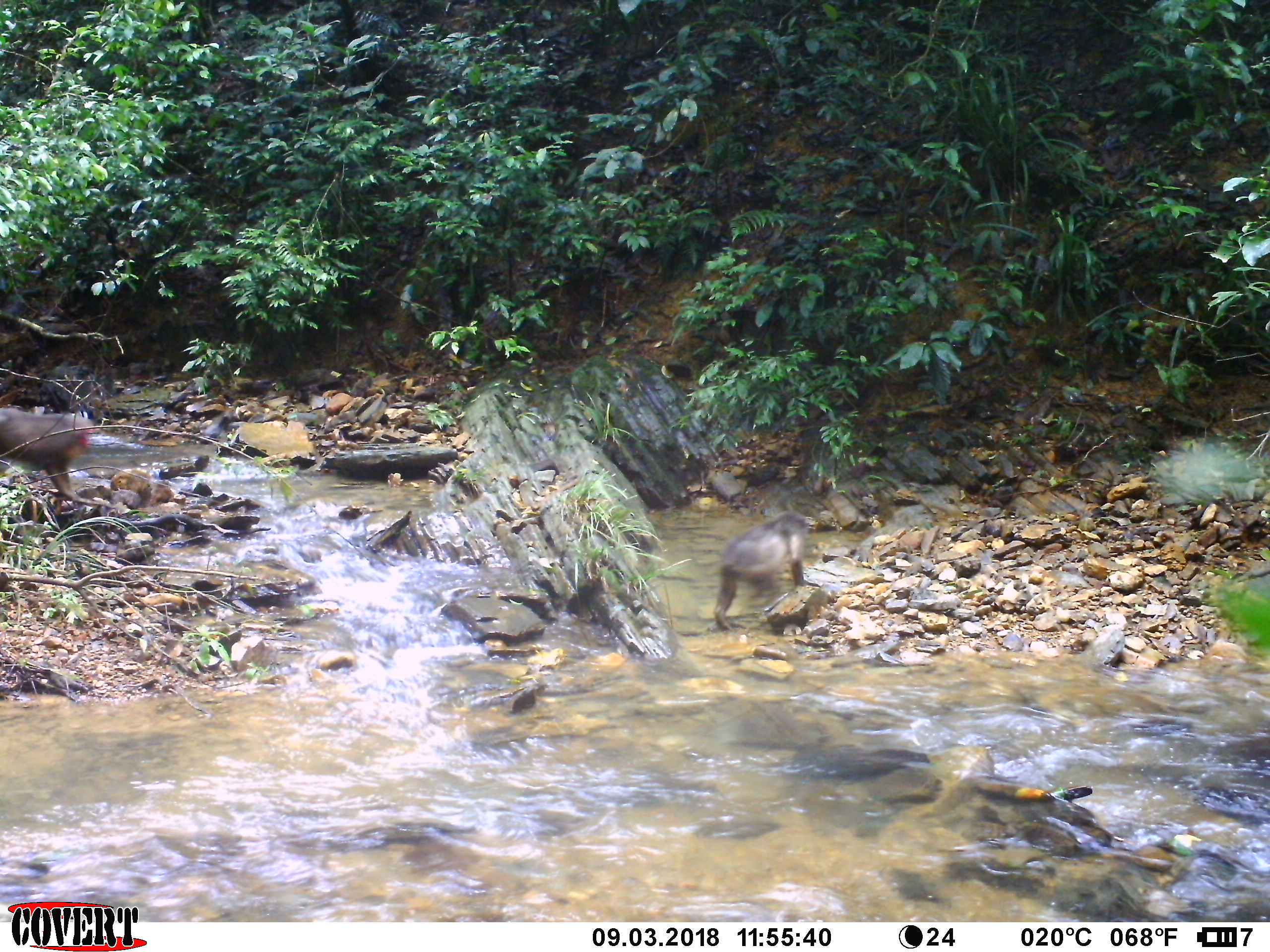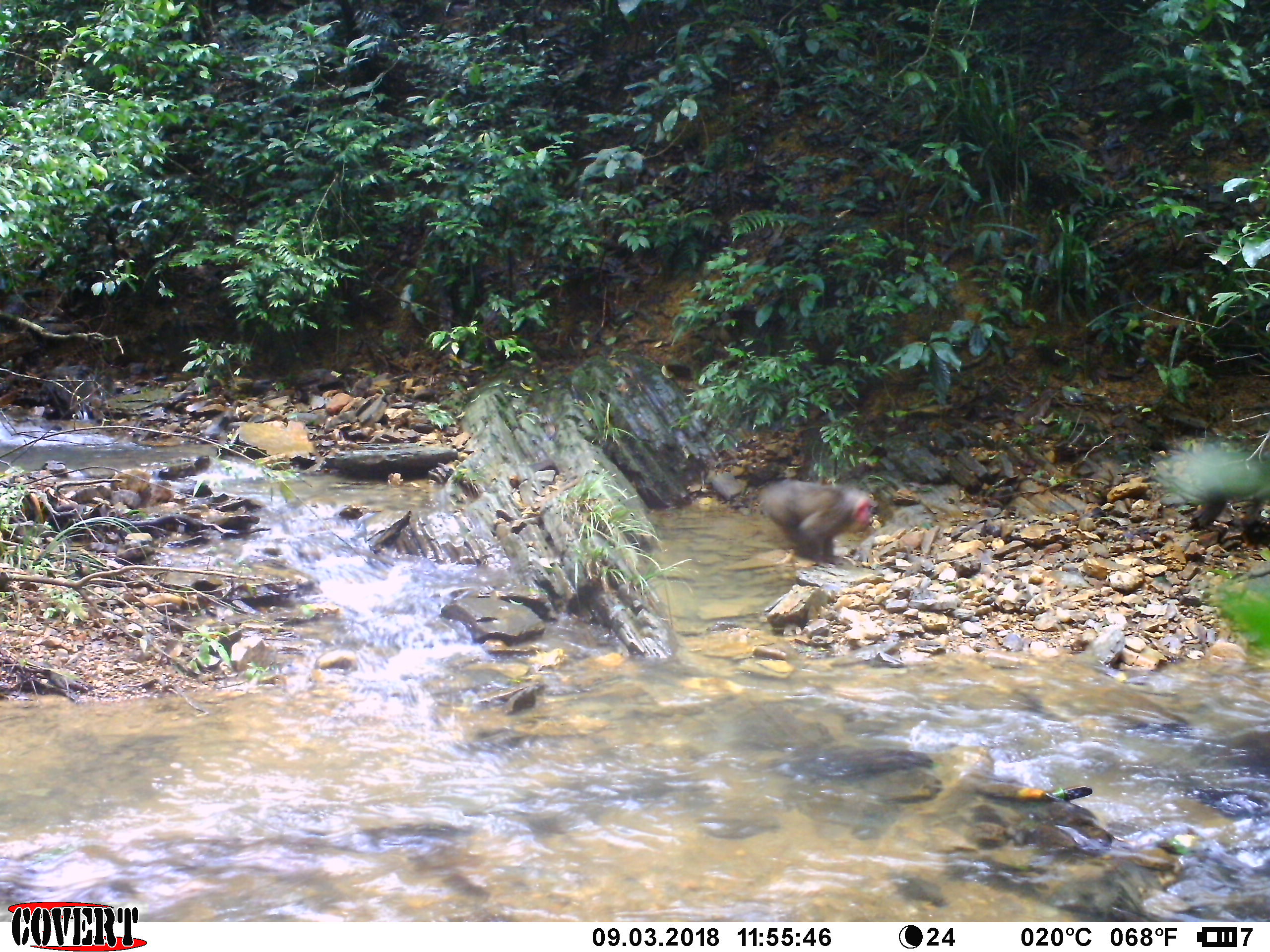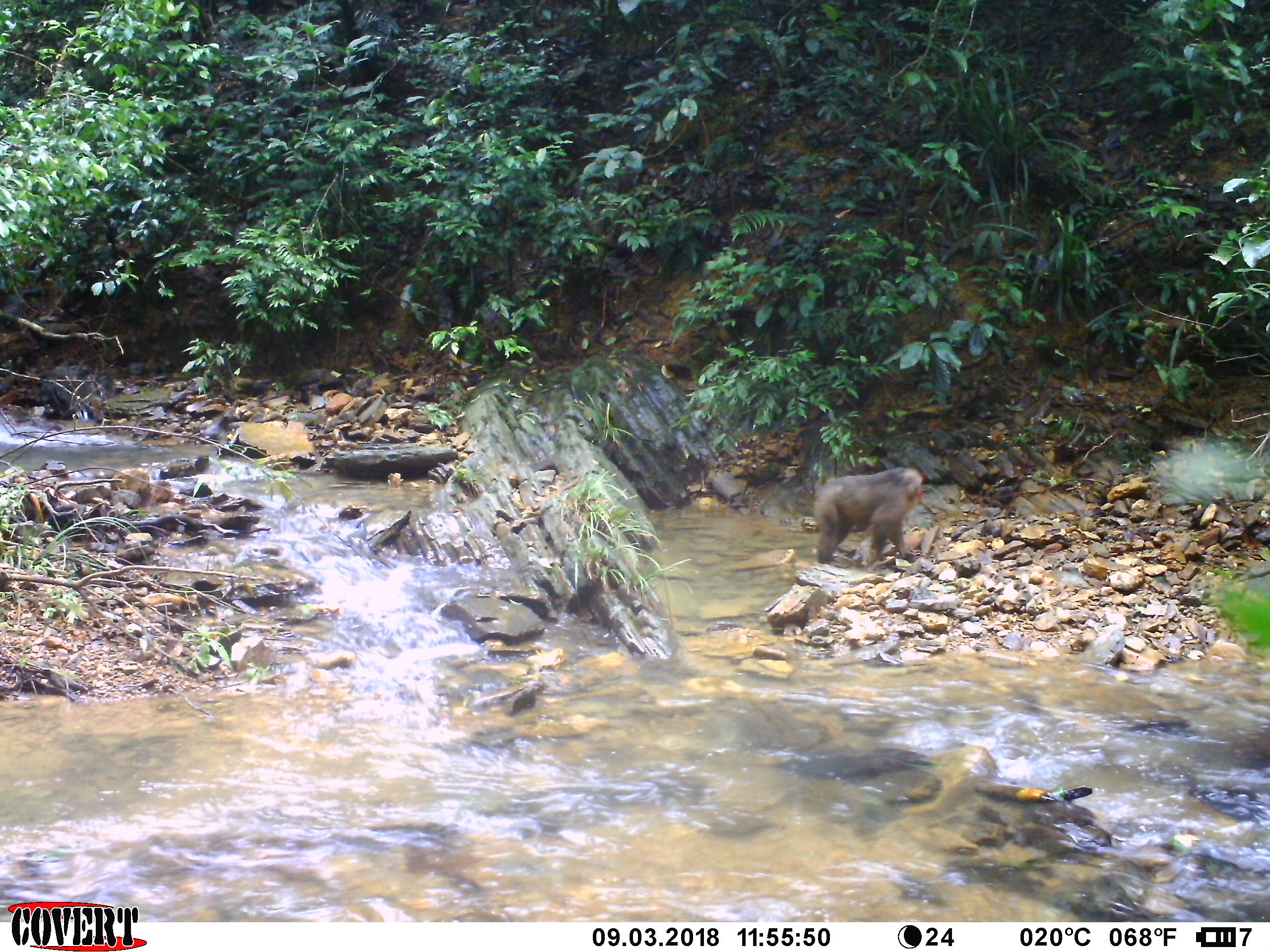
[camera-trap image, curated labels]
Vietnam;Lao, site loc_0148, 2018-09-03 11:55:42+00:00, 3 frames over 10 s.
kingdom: Animalia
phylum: Chordata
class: Mammalia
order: Primates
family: Cercopithecidae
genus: Macaca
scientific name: Macaca arctoides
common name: stump-tailed macaque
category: stump tailed macaque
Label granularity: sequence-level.